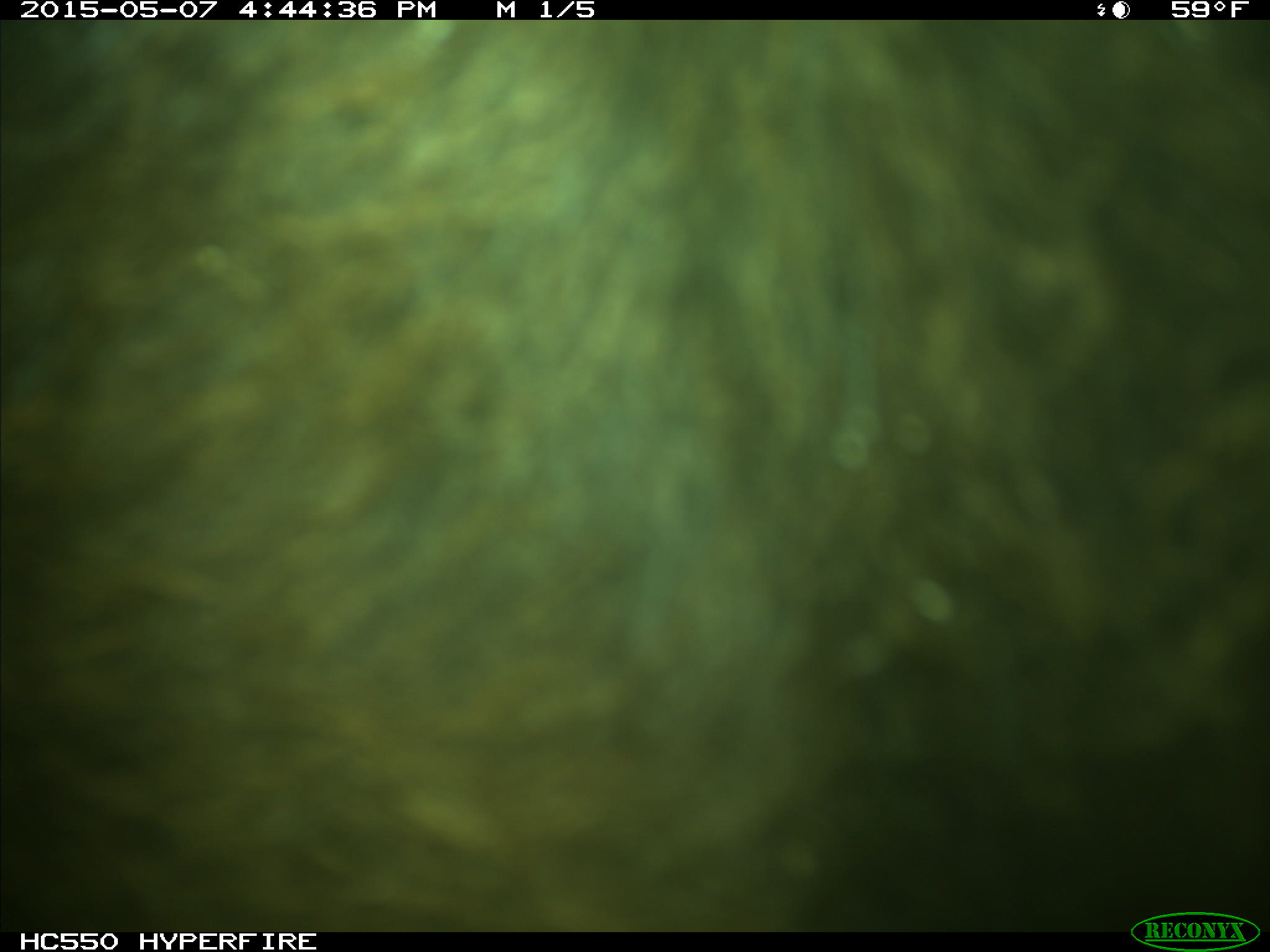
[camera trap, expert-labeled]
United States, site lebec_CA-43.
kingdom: Animalia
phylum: Chordata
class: Mammalia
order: Artiodactyla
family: Bovidae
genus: Bos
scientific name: Bos taurus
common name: domestic cow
Bos taurus (domestic cow).